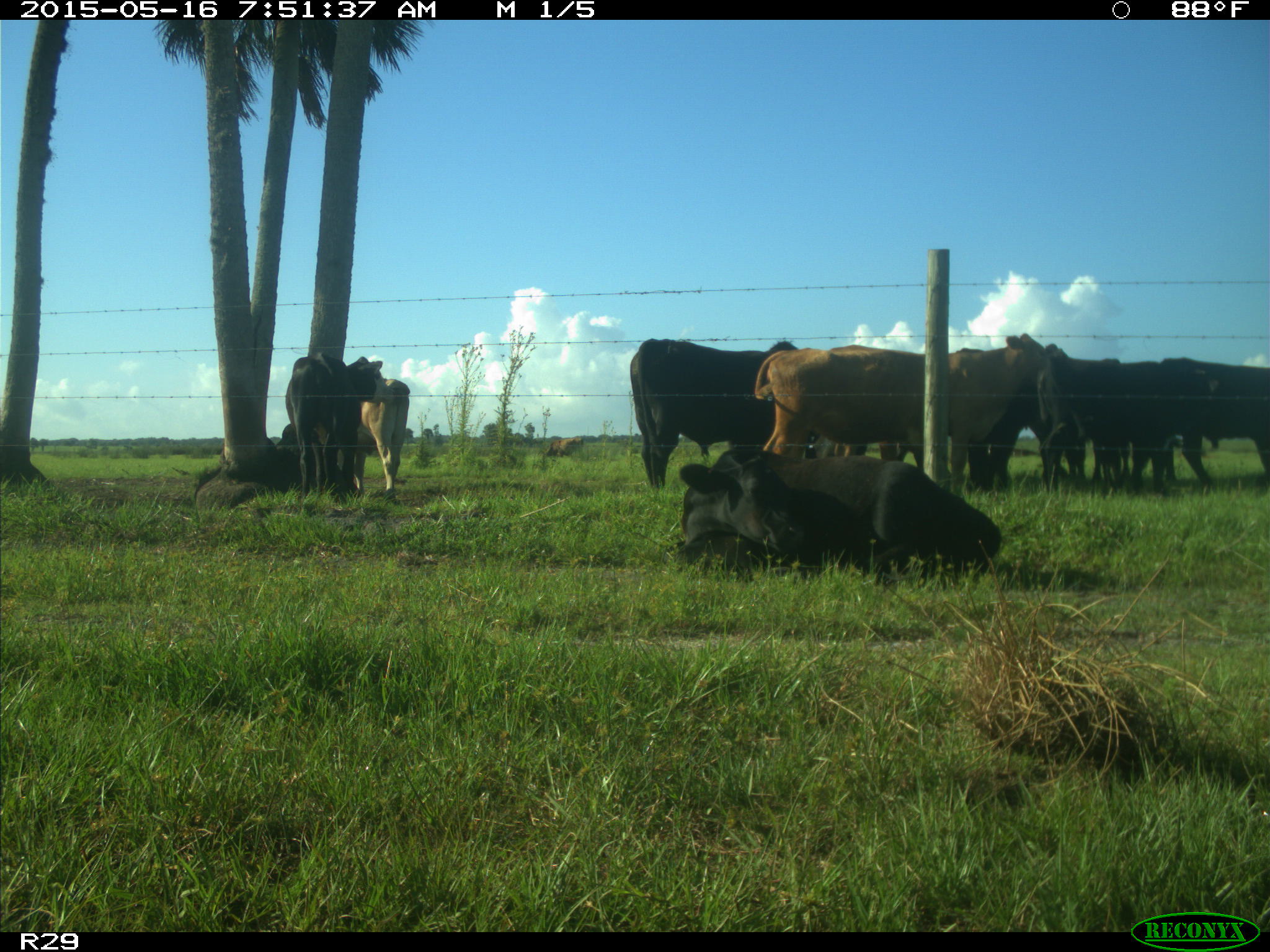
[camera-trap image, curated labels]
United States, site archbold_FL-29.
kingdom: Animalia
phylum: Chordata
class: Mammalia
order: Artiodactyla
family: Bovidae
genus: Bos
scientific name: Bos taurus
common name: domestic cow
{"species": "Bos taurus (domestic cow)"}